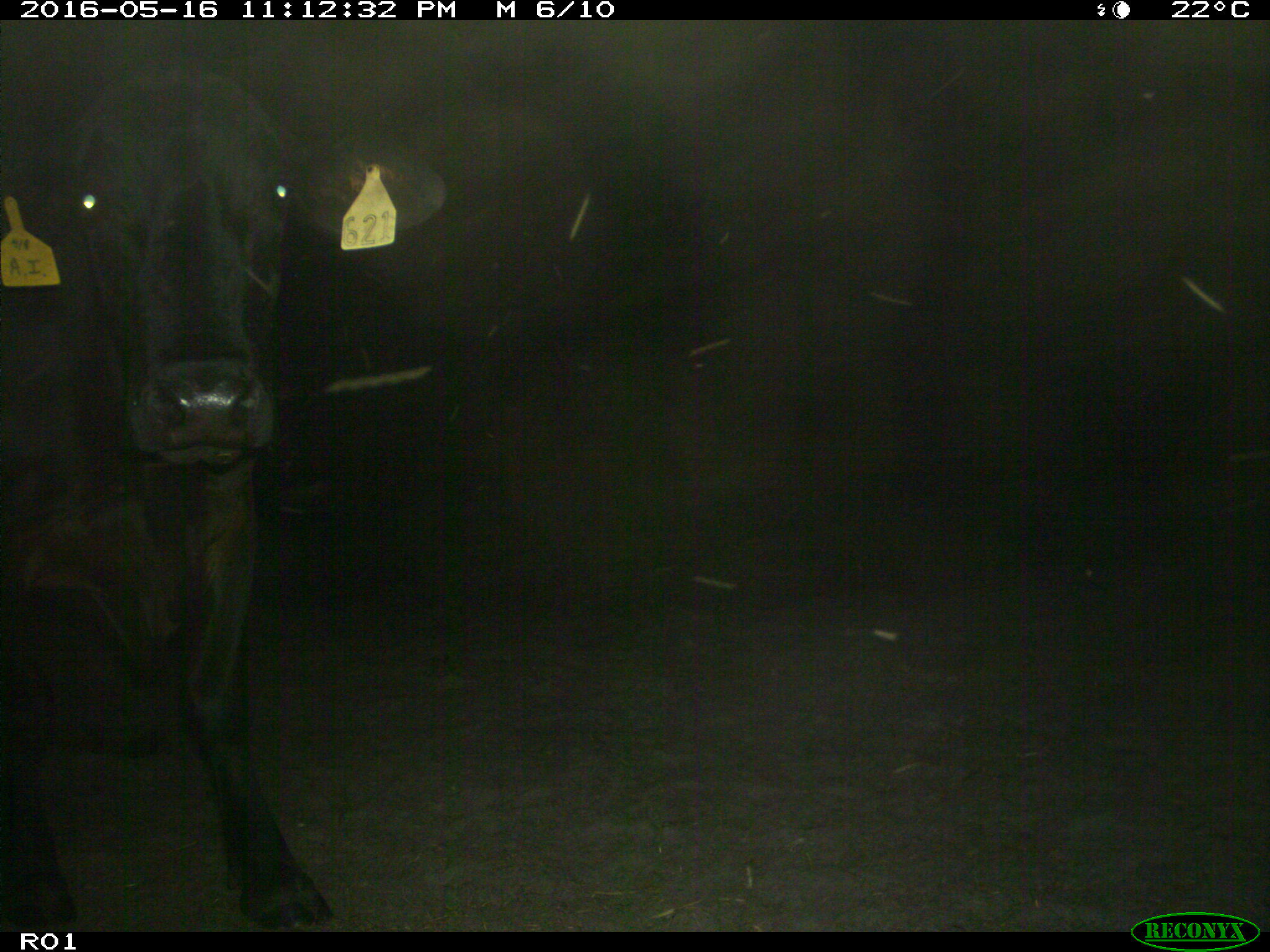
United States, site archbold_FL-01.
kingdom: Animalia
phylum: Chordata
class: Mammalia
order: Artiodactyla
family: Bovidae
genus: Bos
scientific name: Bos taurus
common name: domestic cow